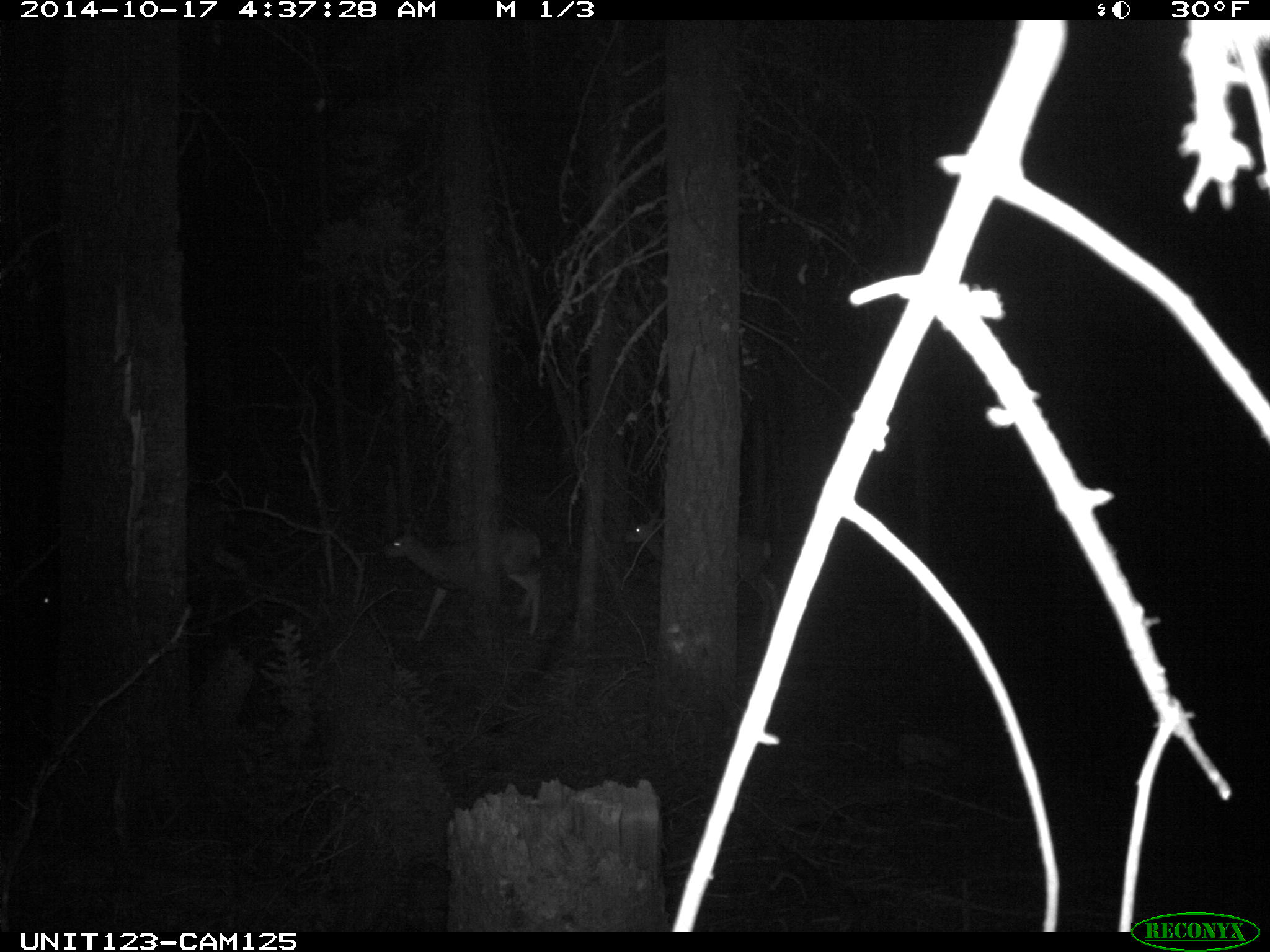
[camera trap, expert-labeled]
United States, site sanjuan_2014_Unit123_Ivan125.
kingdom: Animalia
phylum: Chordata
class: Mammalia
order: Artiodactyla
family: Cervidae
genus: Odocoileus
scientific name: Odocoileus hemionus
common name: mule deer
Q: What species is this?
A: Odocoileus hemionus (mule deer).